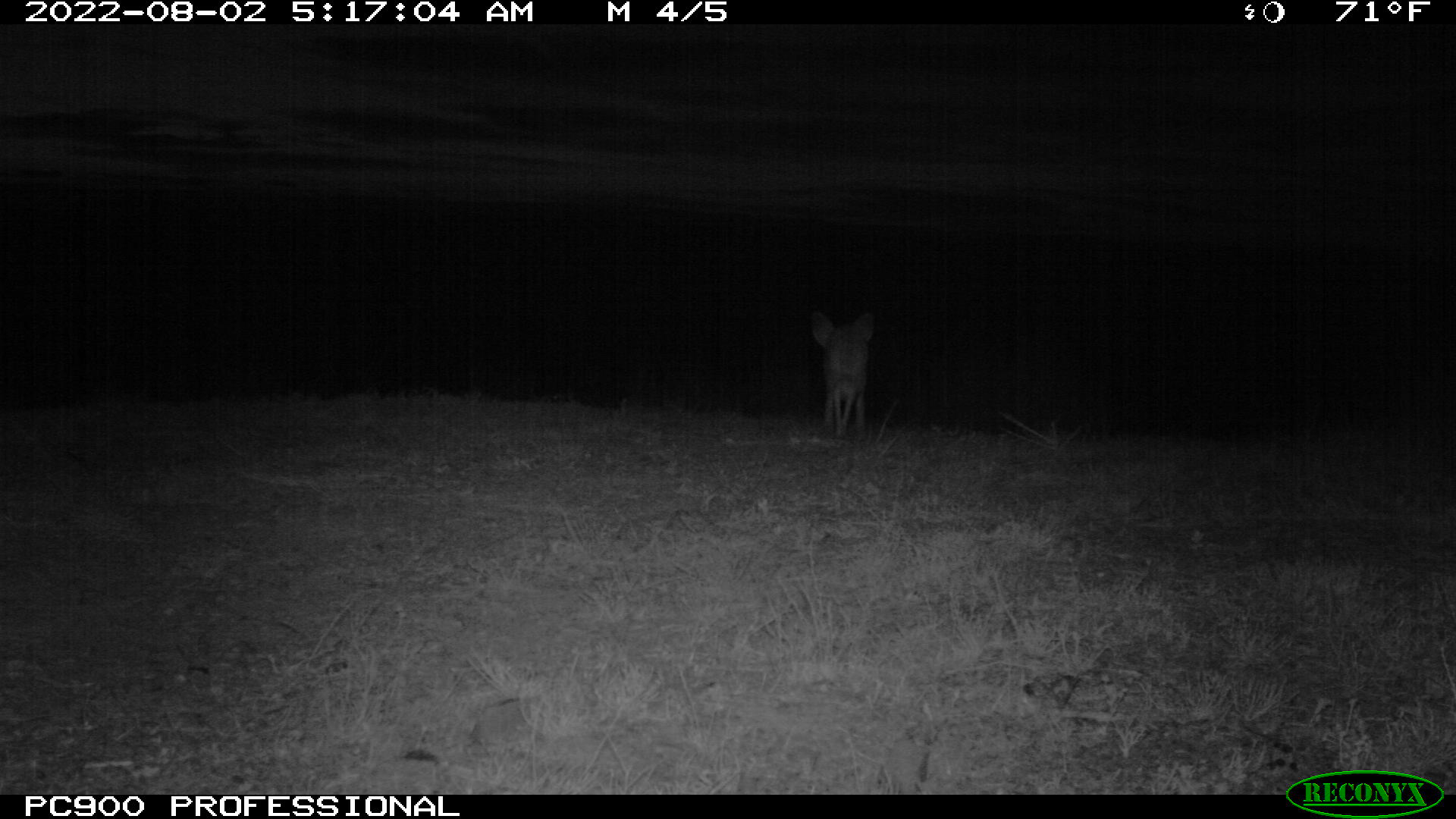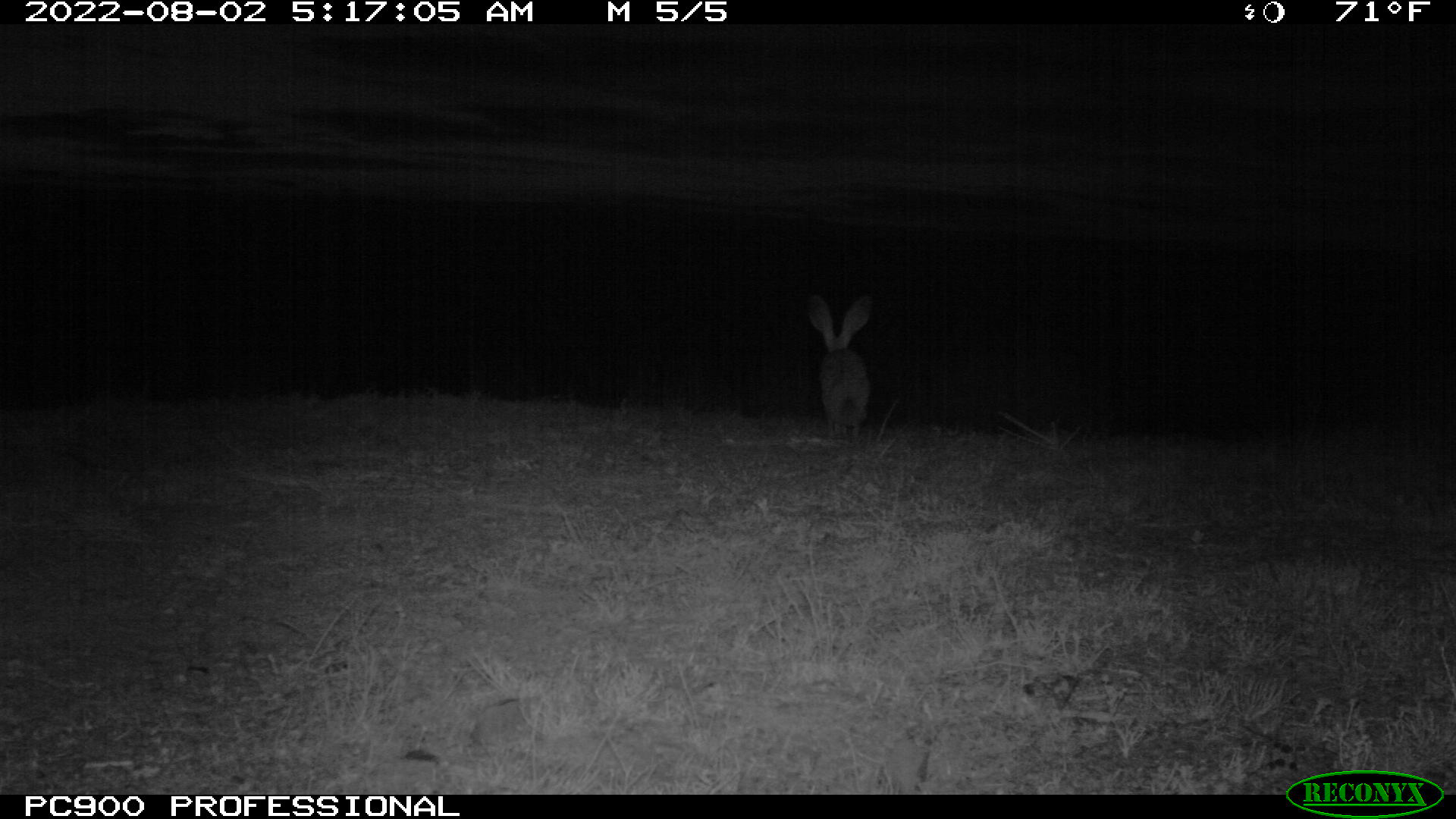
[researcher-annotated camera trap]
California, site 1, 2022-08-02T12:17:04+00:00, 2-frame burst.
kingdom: Animalia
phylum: Chordata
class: Mammalia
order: Lagomorpha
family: Leporidae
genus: Lepus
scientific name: Lepus californicus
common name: black-tailed jackrabbit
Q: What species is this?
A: Black-tailed jackrabbit (Lepus californicus).